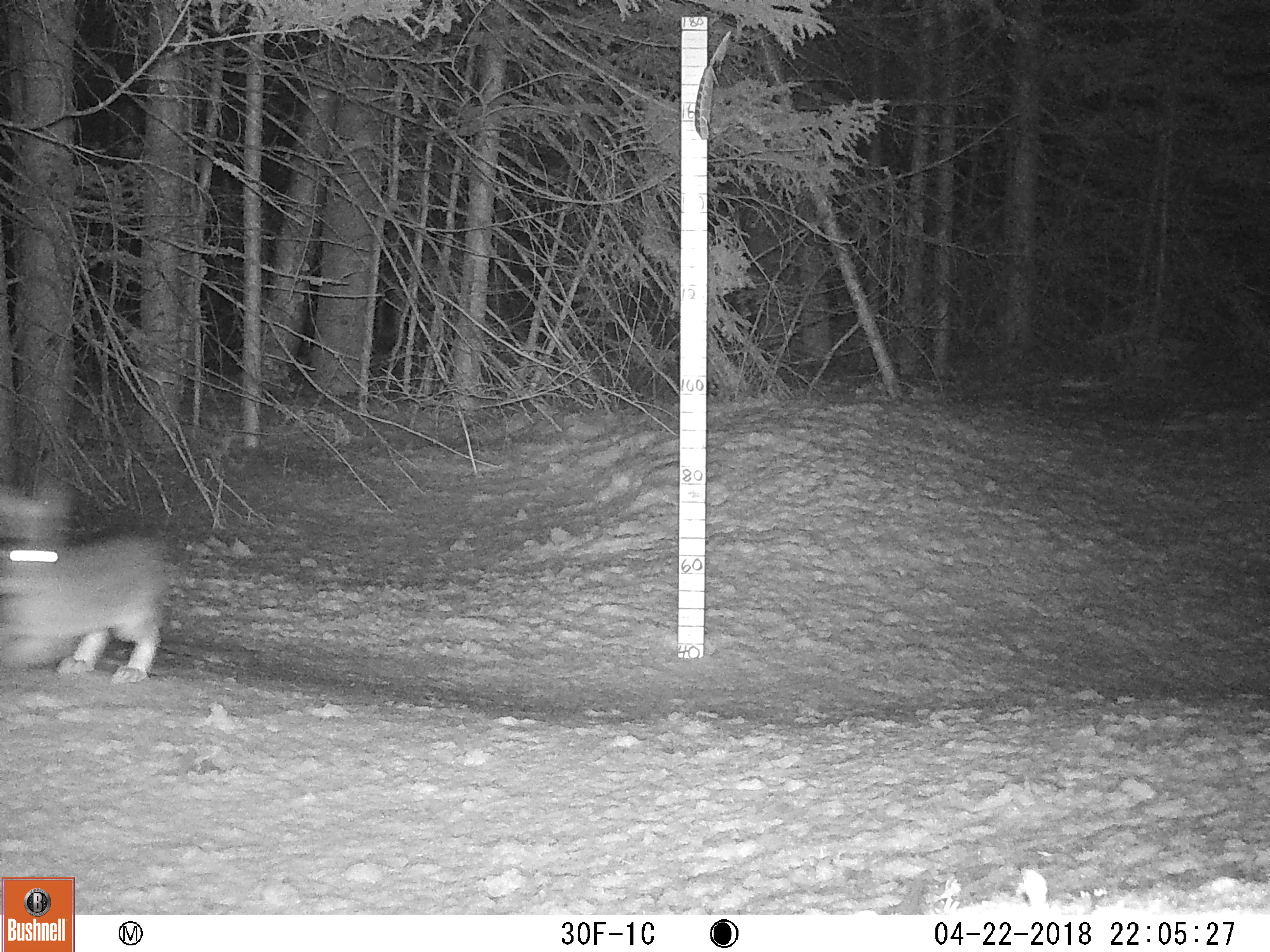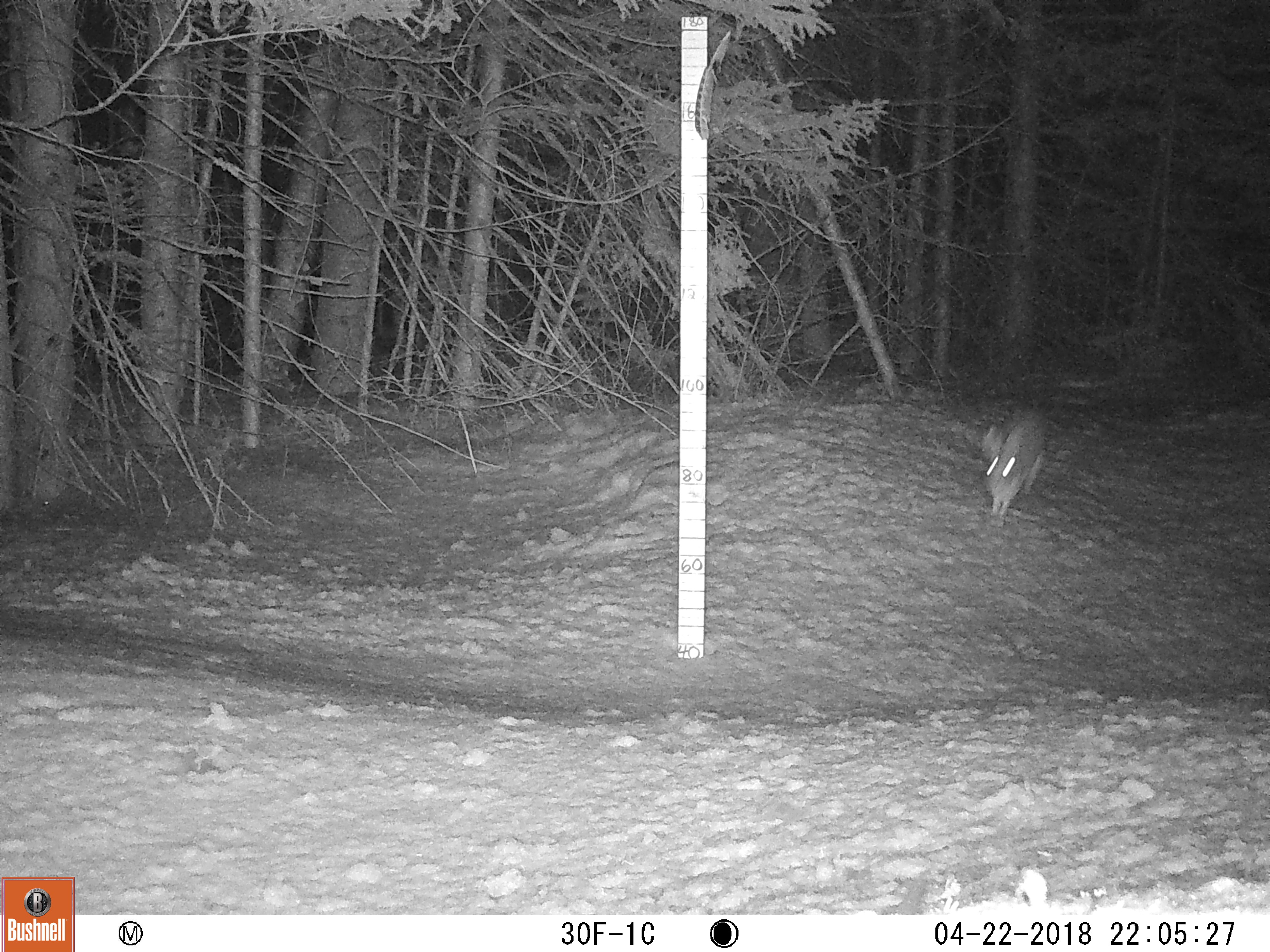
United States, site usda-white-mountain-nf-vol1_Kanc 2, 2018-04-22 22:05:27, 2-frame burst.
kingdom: Animalia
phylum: Chordata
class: Mammalia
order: Lagomorpha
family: Leporidae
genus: Lepus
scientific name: Lepus americanus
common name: snowshoe hare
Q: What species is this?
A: Snowshoe hare (Lepus americanus).